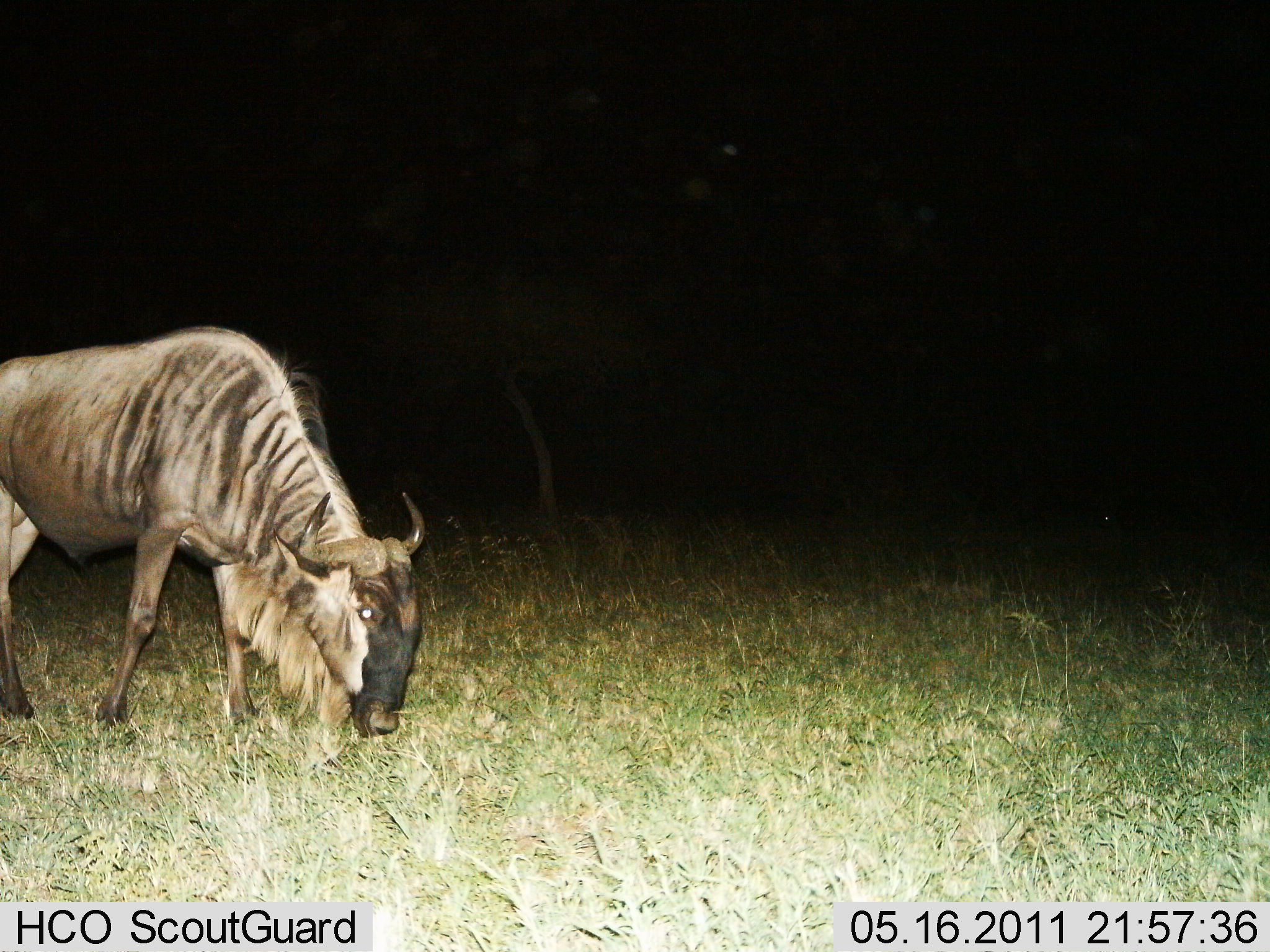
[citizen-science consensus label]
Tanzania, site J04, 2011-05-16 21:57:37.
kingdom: Animalia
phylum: Chordata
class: Mammalia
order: Artiodactyla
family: Bovidae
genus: Connochaetes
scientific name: Connochaetes taurinus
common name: blue wildebeest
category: wildebeest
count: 1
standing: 27%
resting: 0%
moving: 0%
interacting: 0%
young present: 0%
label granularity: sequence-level